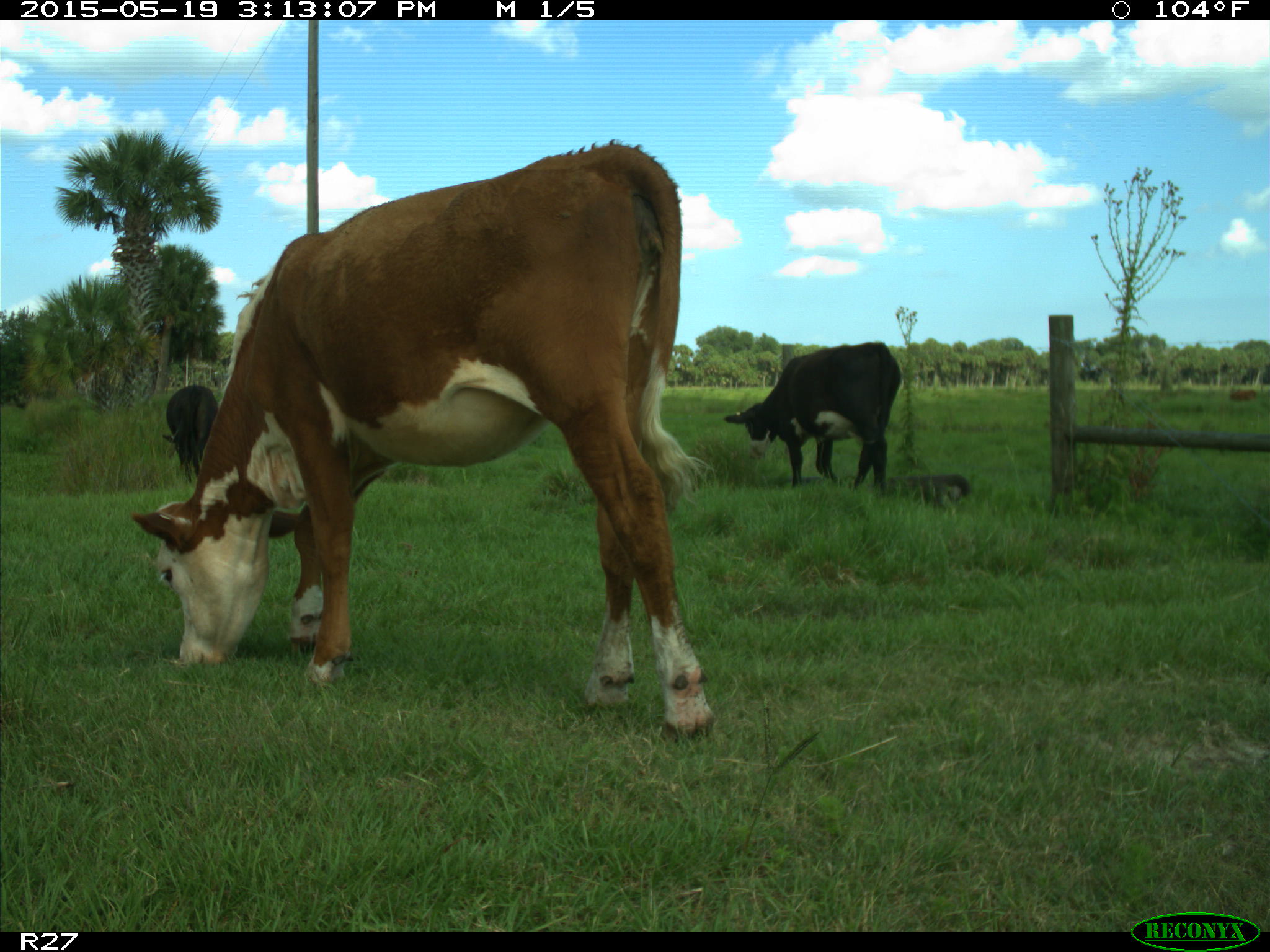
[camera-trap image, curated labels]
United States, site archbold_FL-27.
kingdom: Animalia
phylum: Chordata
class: Mammalia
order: Artiodactyla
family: Bovidae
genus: Bos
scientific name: Bos taurus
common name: domestic cow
Bos taurus (domestic cow).